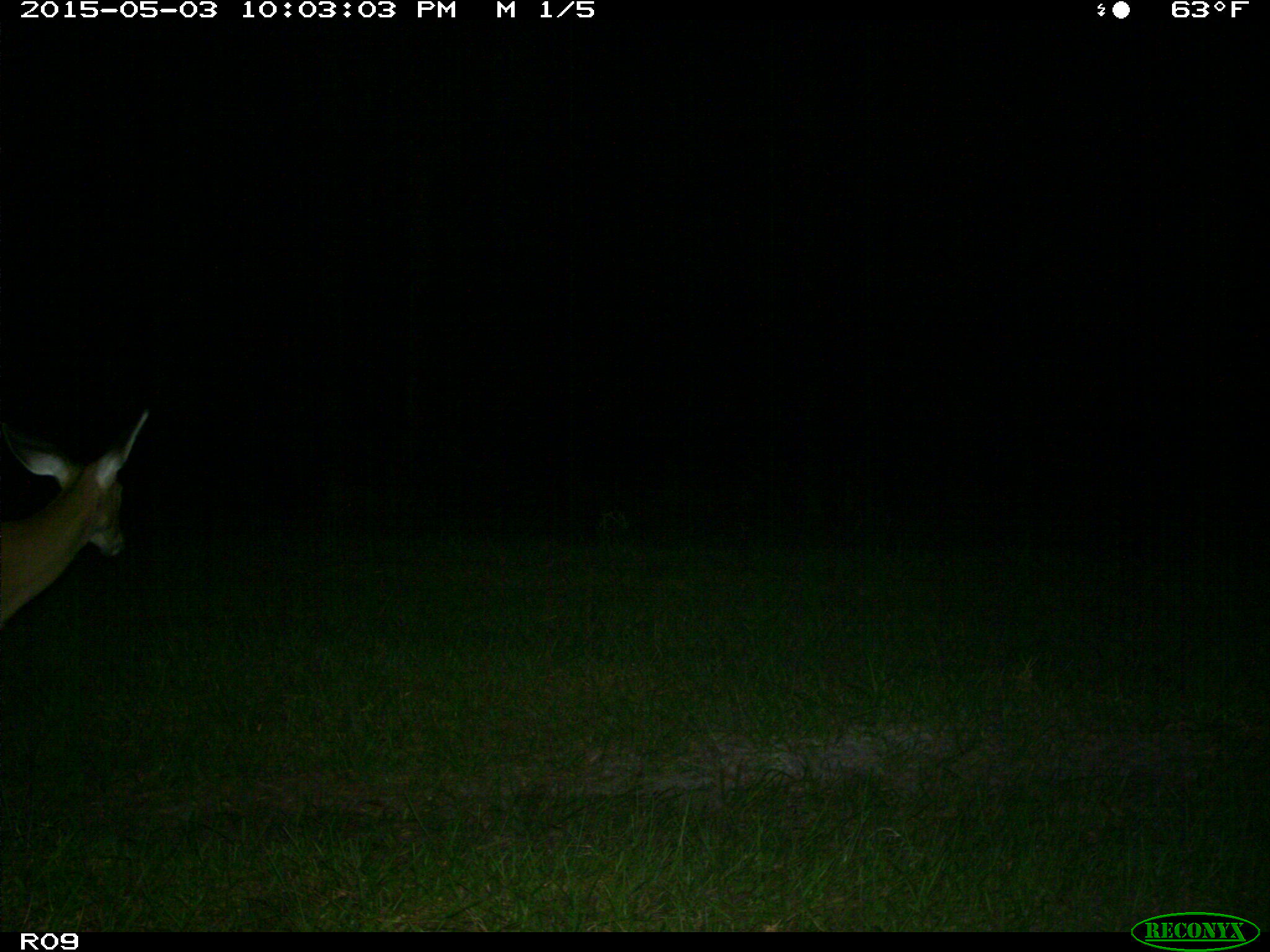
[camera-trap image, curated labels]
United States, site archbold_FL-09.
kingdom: Animalia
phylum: Chordata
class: Mammalia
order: Artiodactyla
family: Cervidae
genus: Odocoileus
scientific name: Odocoileus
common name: deer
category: unidentified deer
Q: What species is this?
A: Unidentified deer (deer) (Odocoileus).